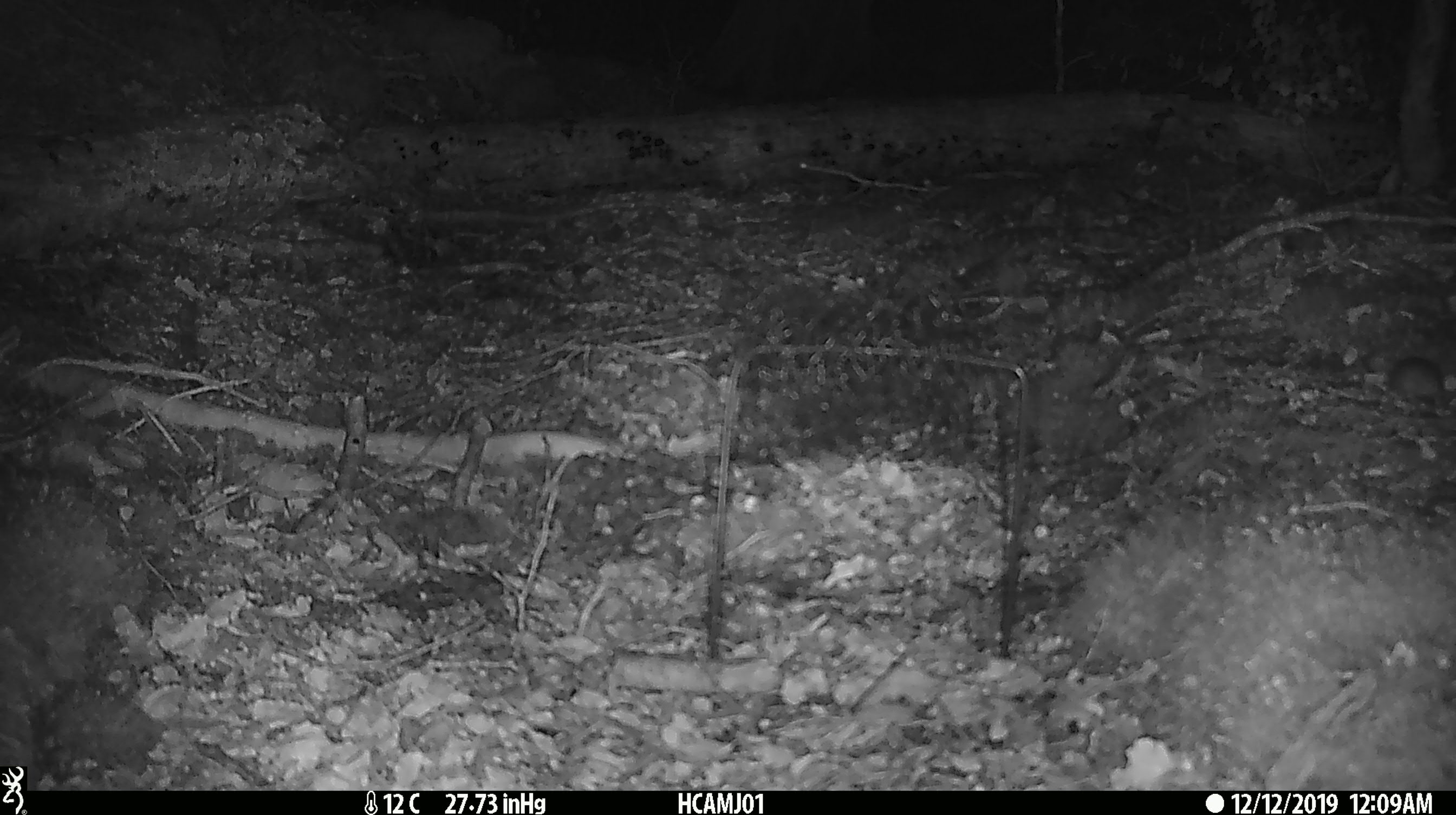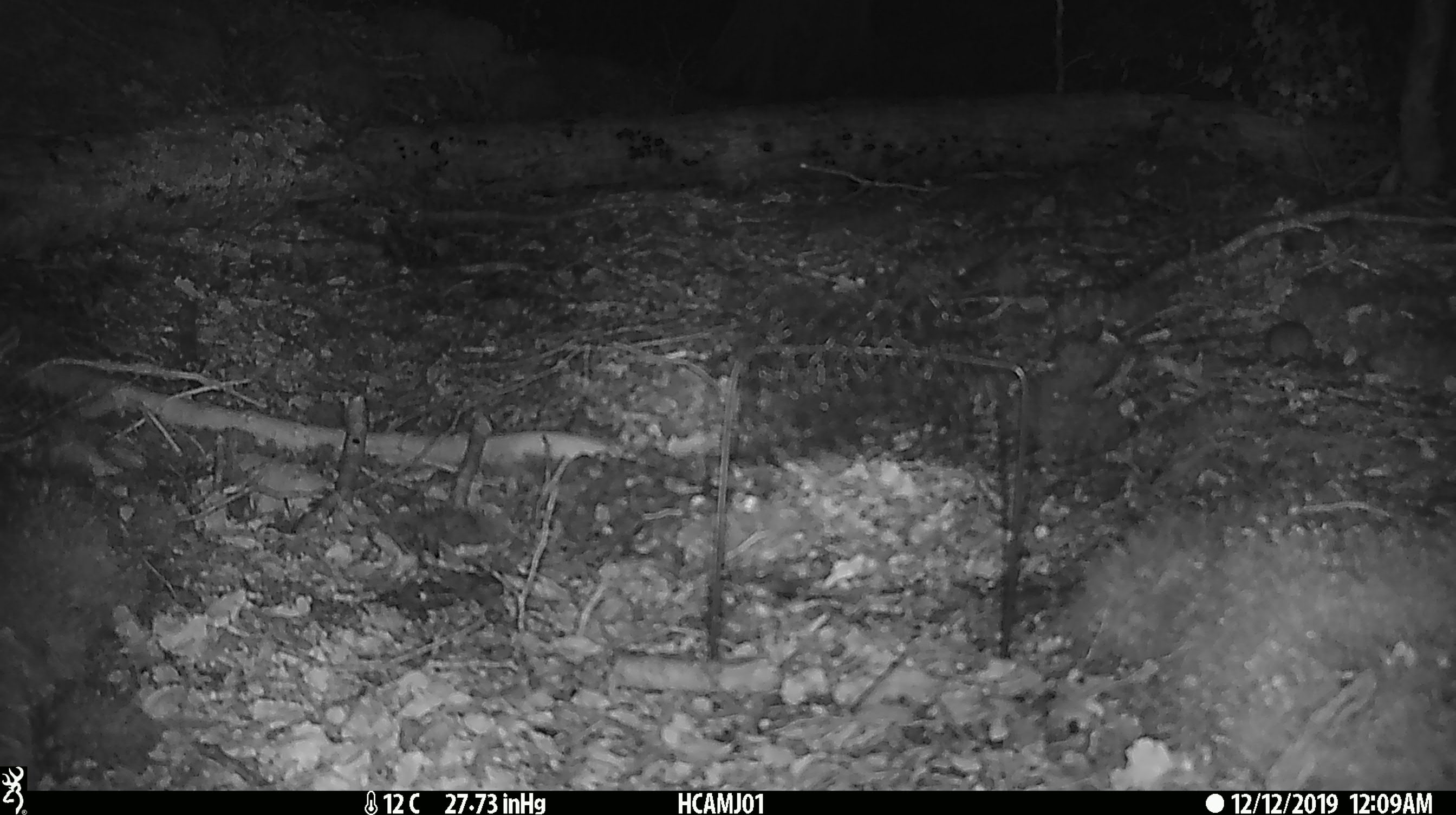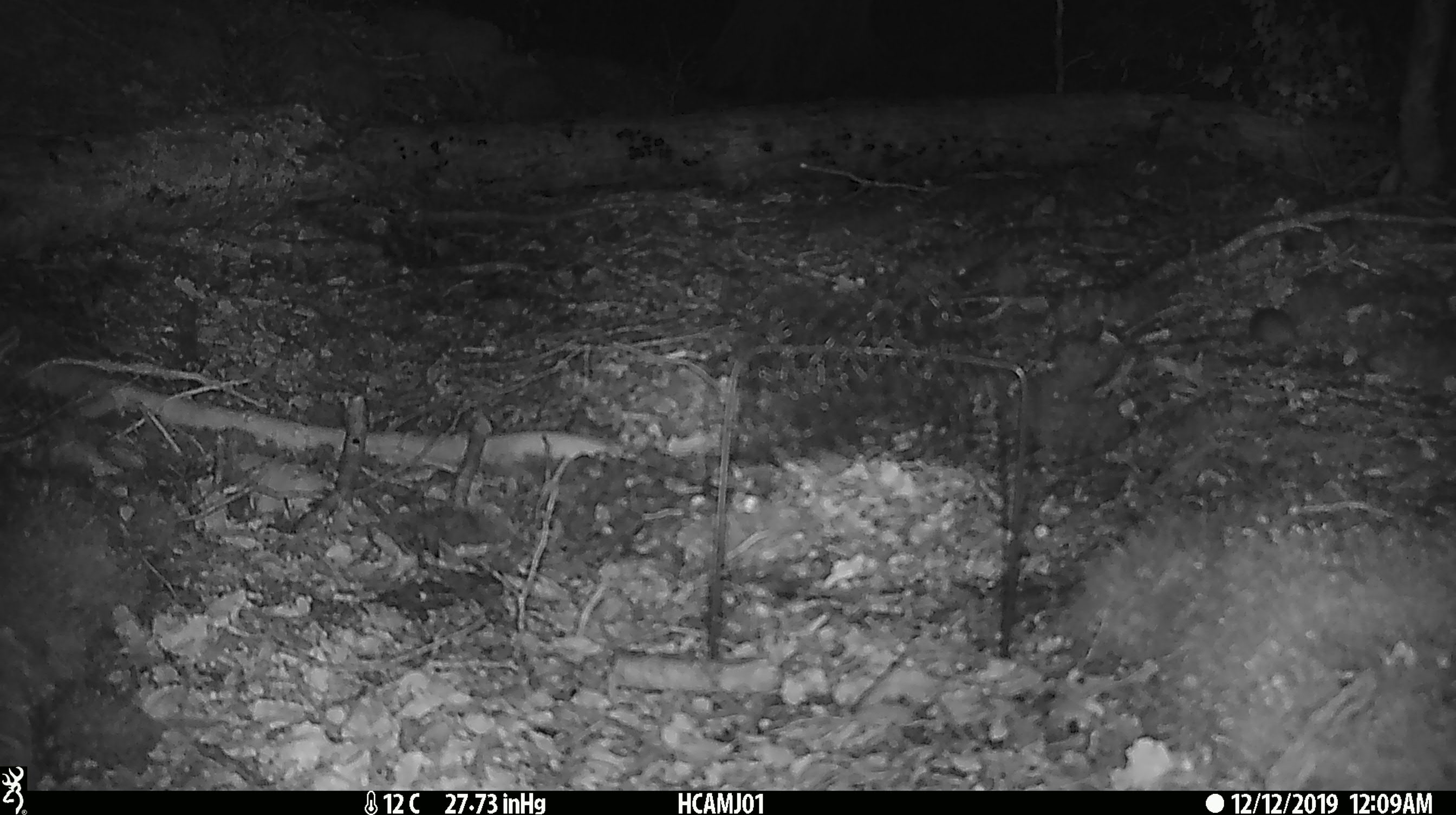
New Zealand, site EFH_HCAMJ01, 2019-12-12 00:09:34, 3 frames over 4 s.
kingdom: Animalia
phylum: Chordata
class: Mammalia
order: Rodentia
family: Muridae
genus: Mus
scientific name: Mus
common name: mouse